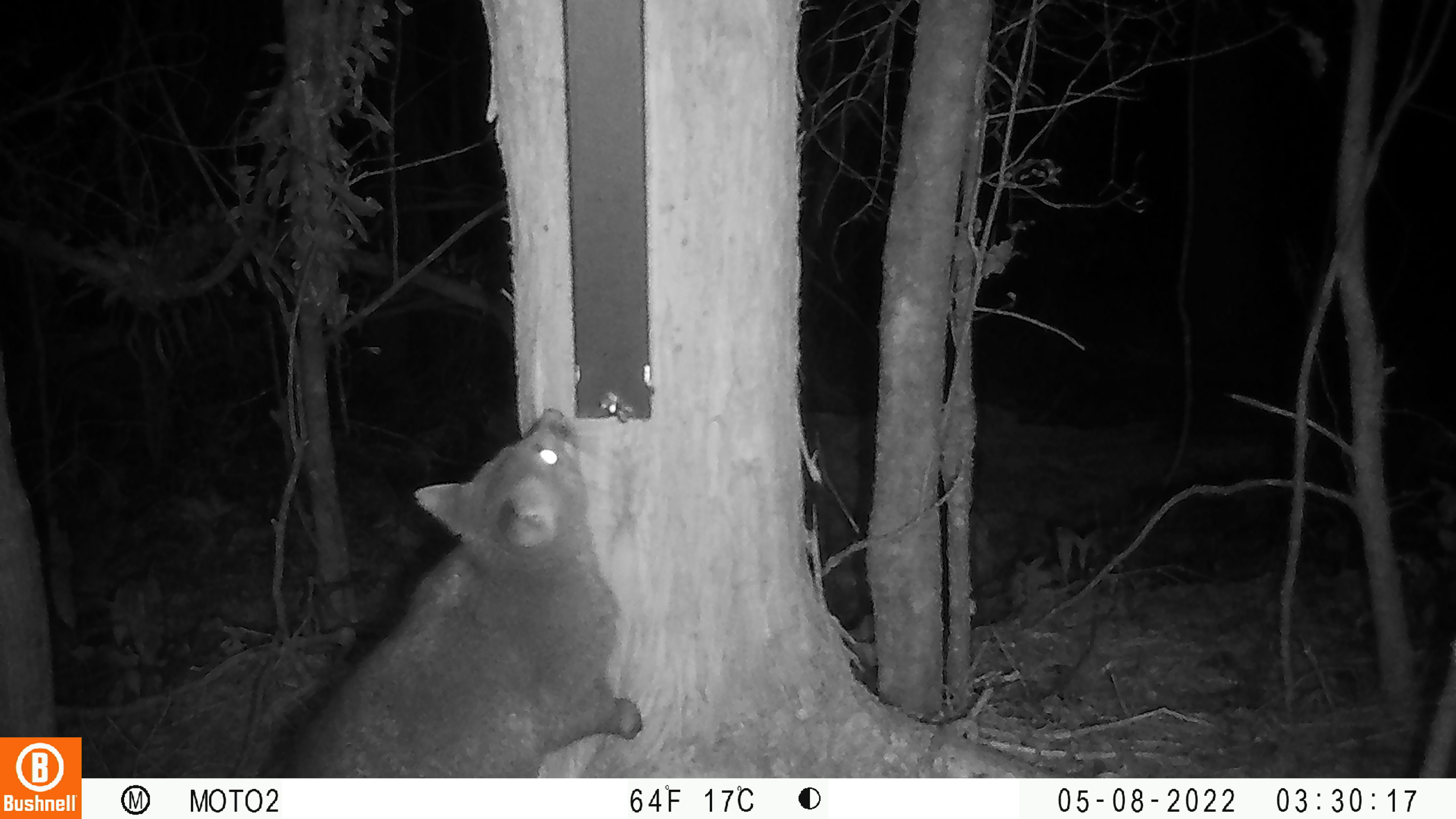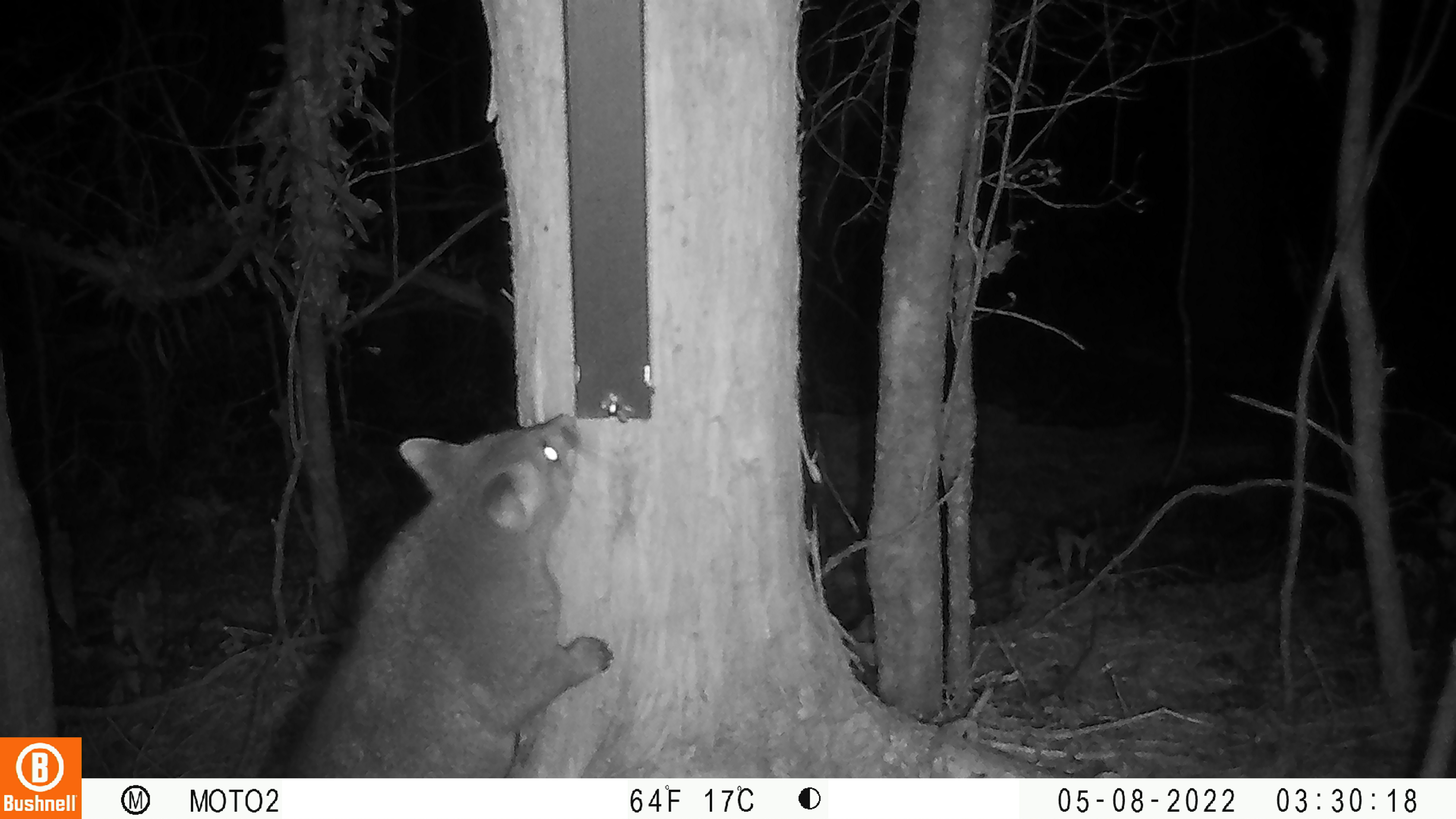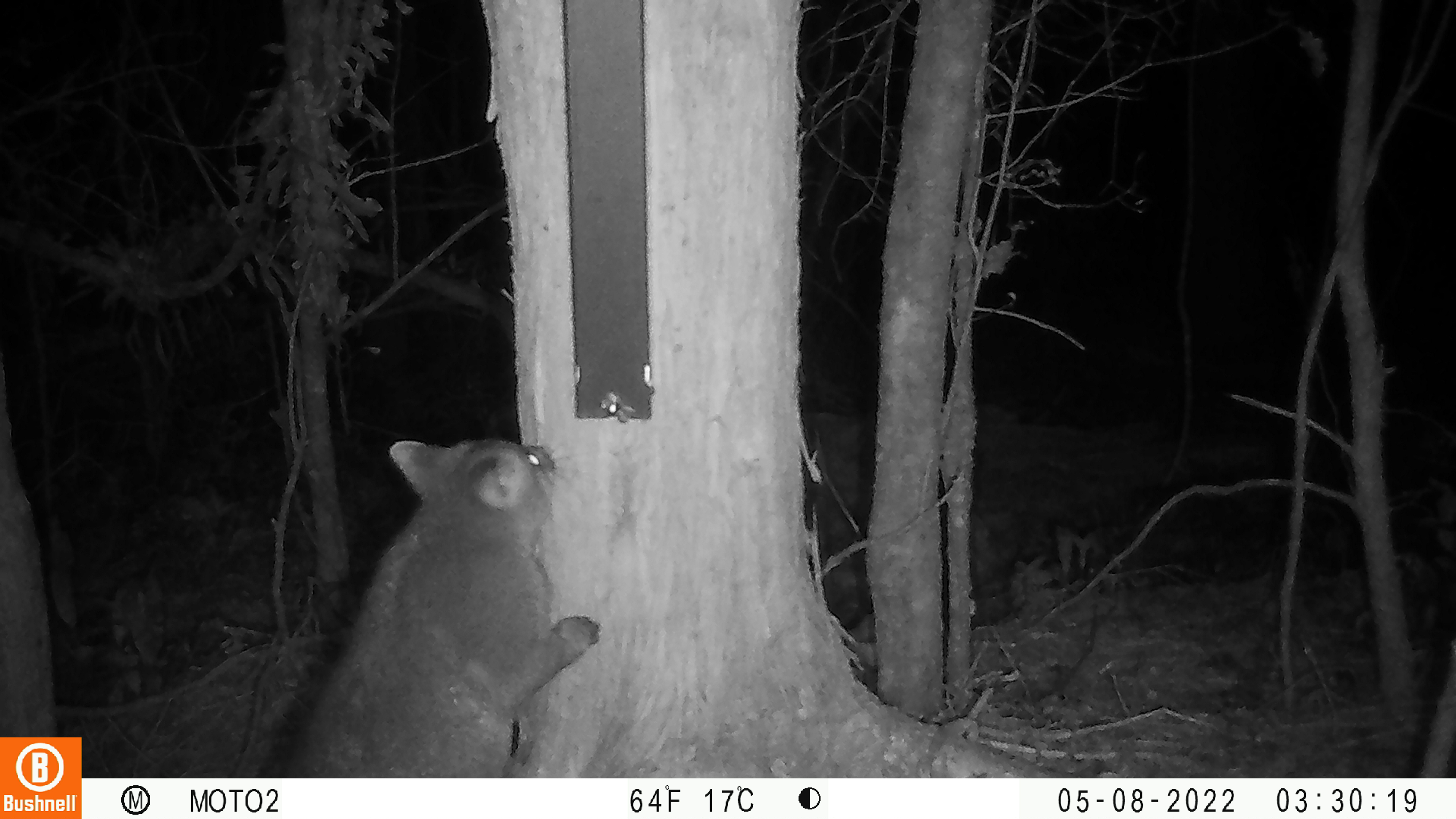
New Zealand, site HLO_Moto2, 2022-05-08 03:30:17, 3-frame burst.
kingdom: Animalia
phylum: Chordata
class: Mammalia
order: Diprotodontia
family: Phalangeridae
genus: Trichosurus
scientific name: Trichosurus vulpecula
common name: common brushtail possum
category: possum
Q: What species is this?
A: Possum (common brushtail possum) (Trichosurus vulpecula).